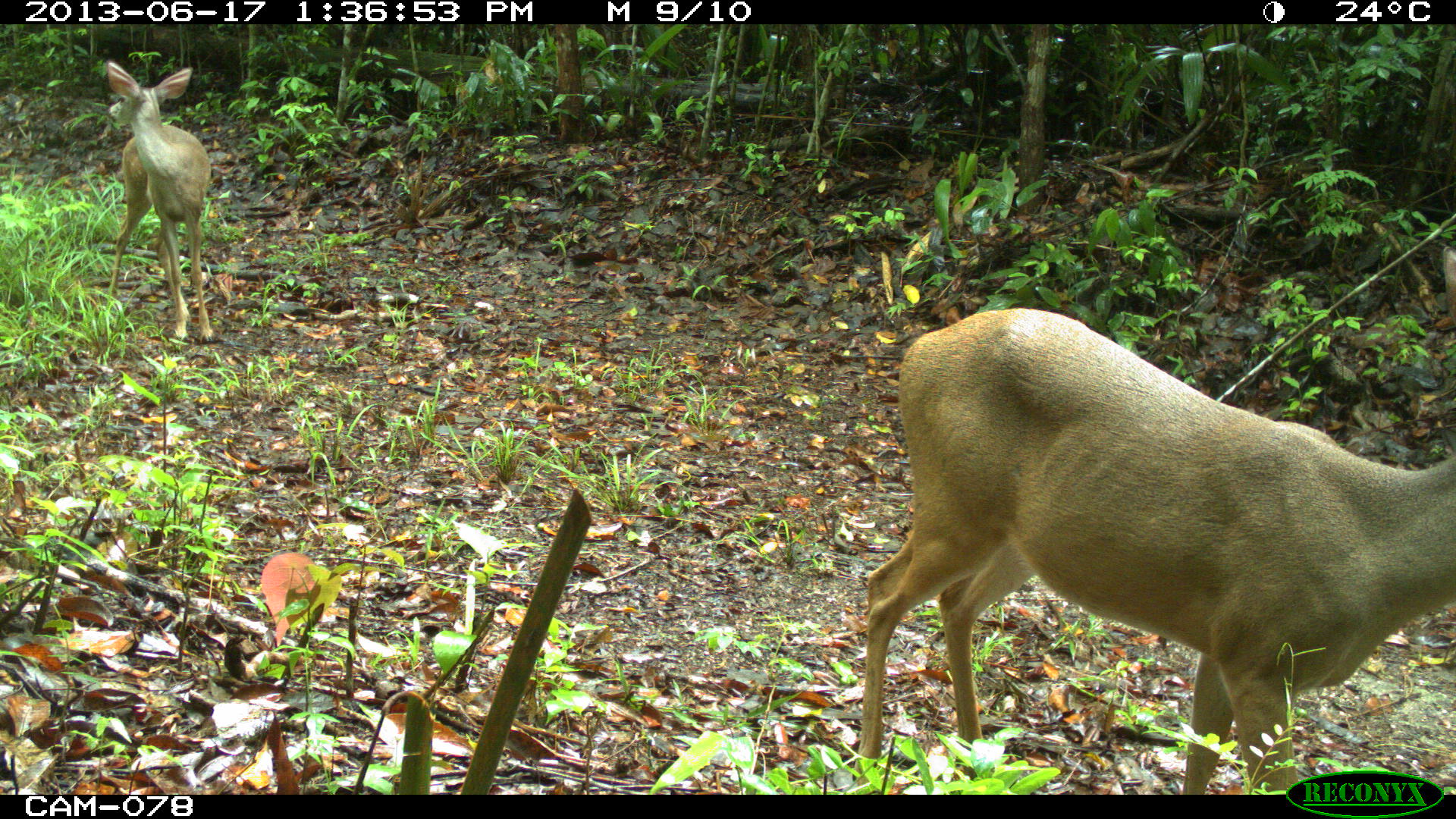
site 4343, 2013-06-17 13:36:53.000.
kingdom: Animalia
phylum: Chordata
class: Mammalia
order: Artiodactyla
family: Cervidae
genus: Odocoileus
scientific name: Odocoileus virginianus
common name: white-tailed deer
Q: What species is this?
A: Odocoileus virginianus (white-tailed deer).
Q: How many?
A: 2.